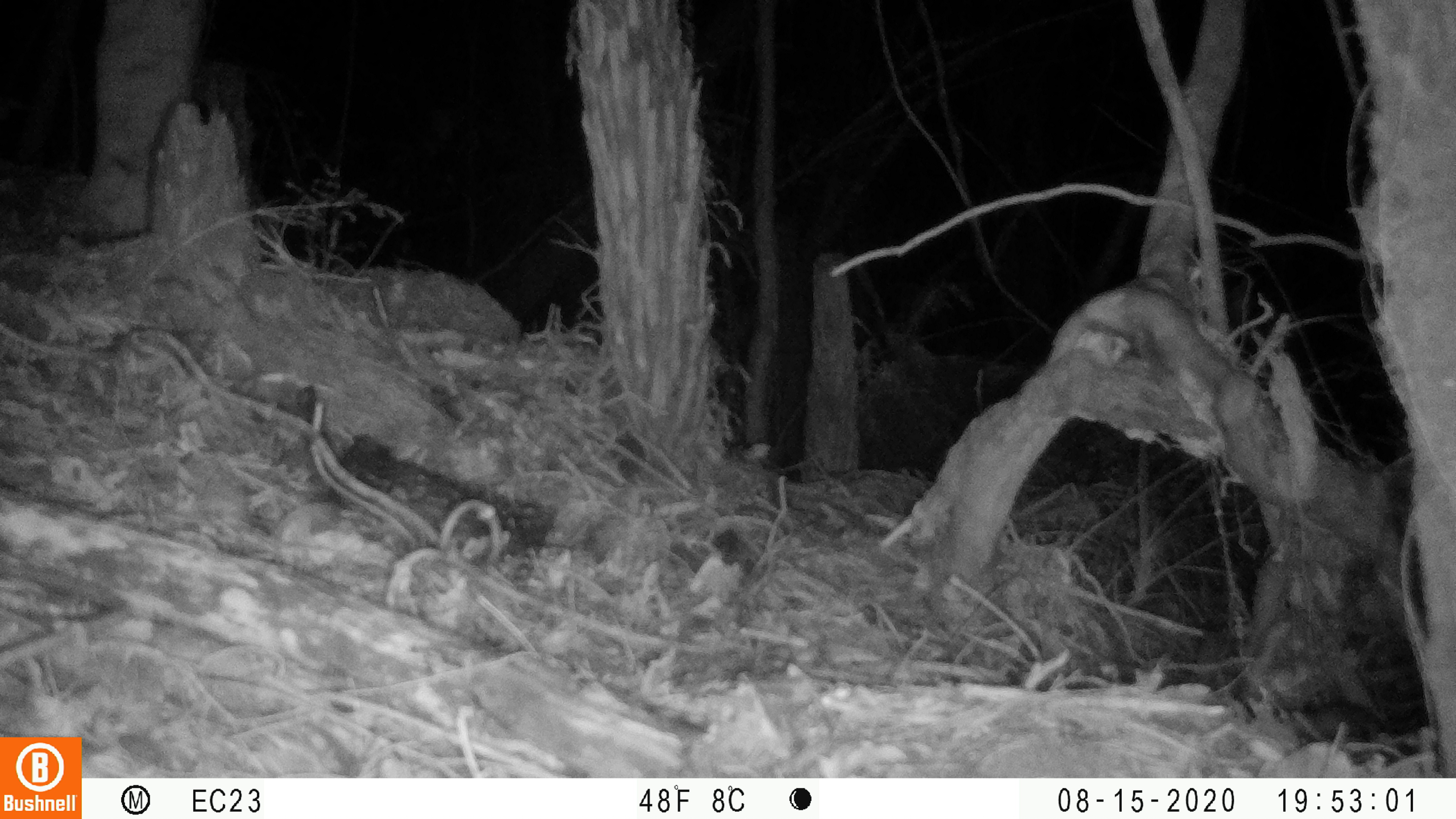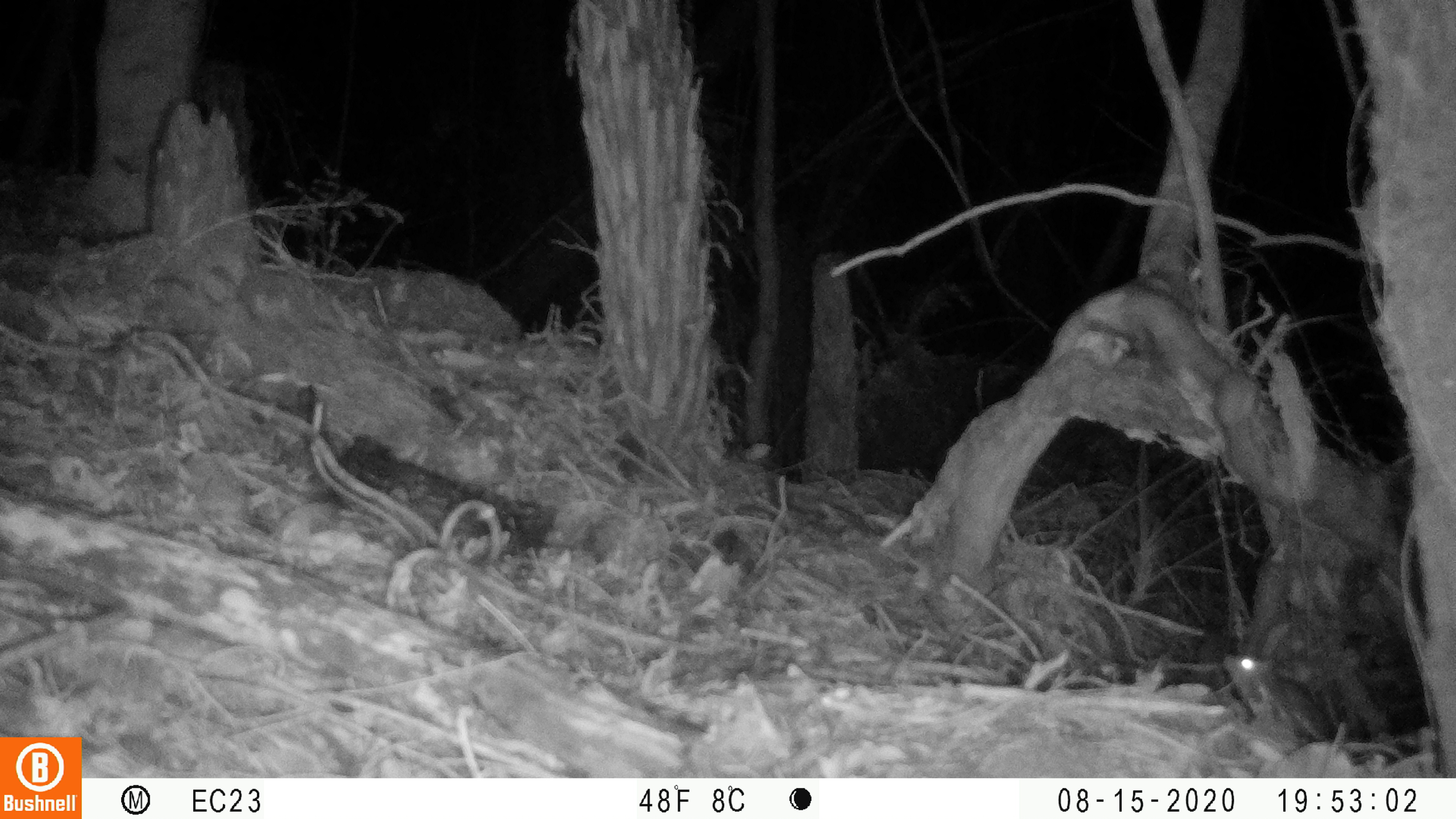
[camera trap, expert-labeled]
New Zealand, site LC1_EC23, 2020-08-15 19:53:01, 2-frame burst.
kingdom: Animalia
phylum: Chordata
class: Mammalia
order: Rodentia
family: Muridae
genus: Rattus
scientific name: Rattus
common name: rat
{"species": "rat (Rattus)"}